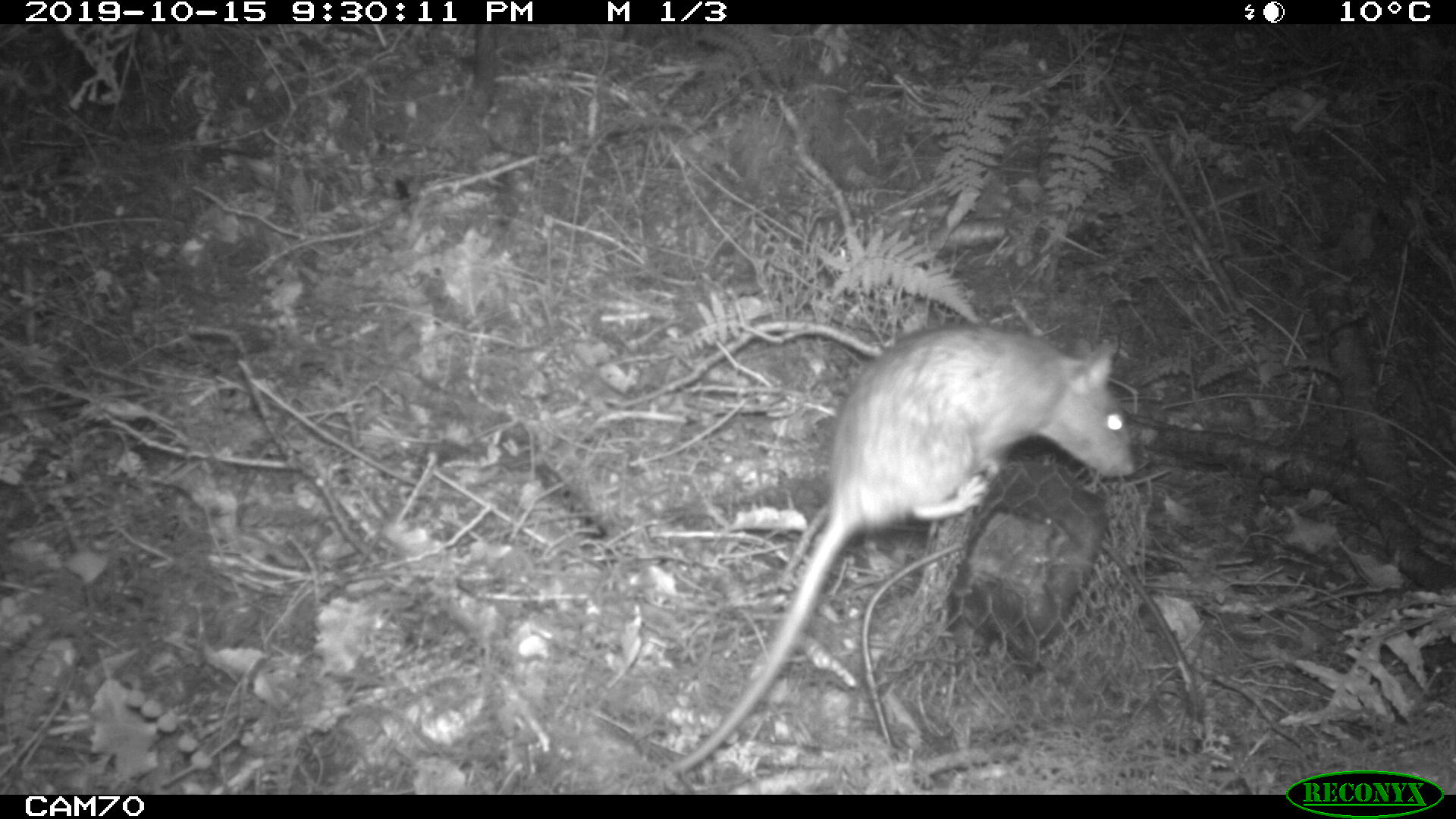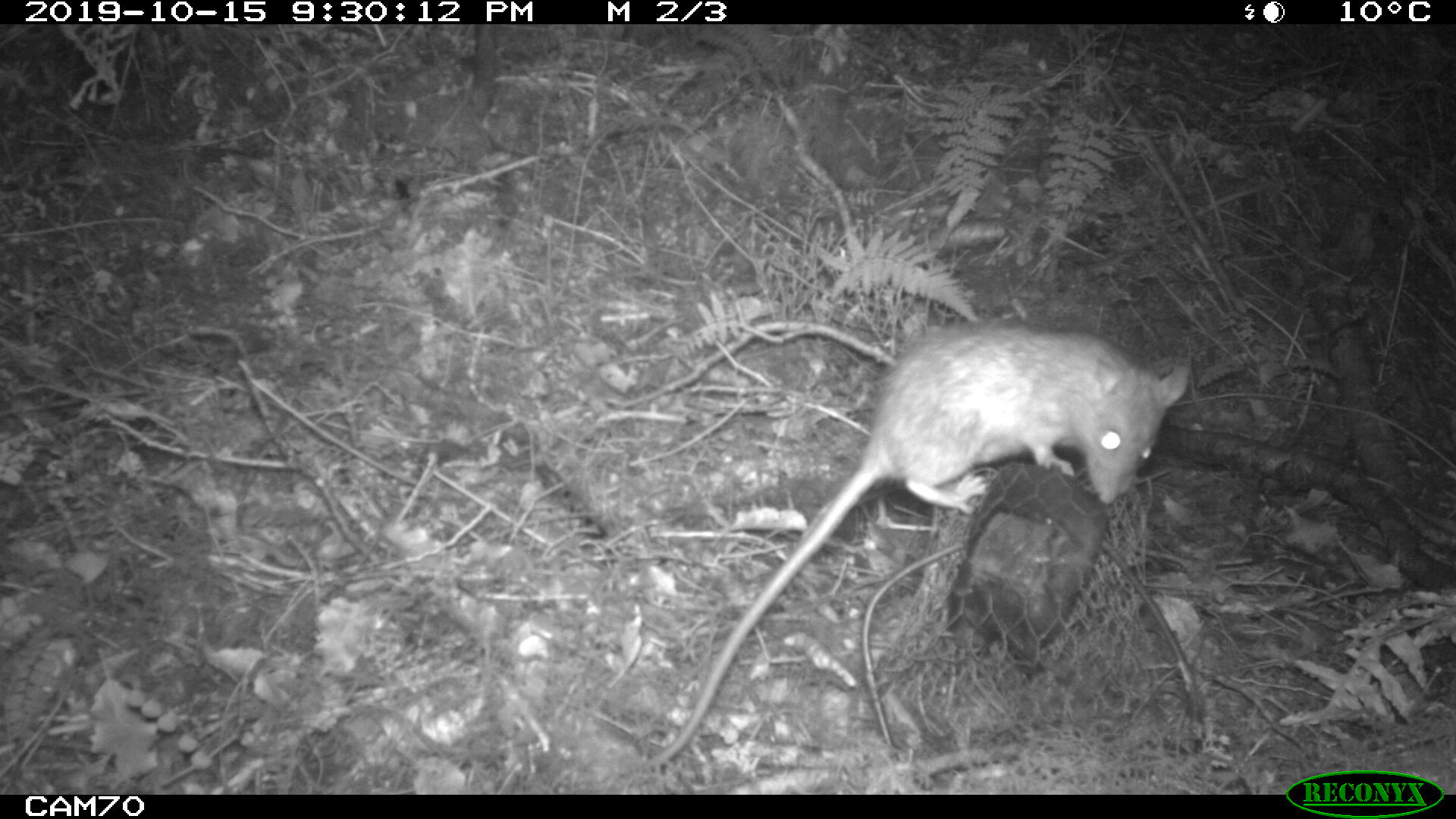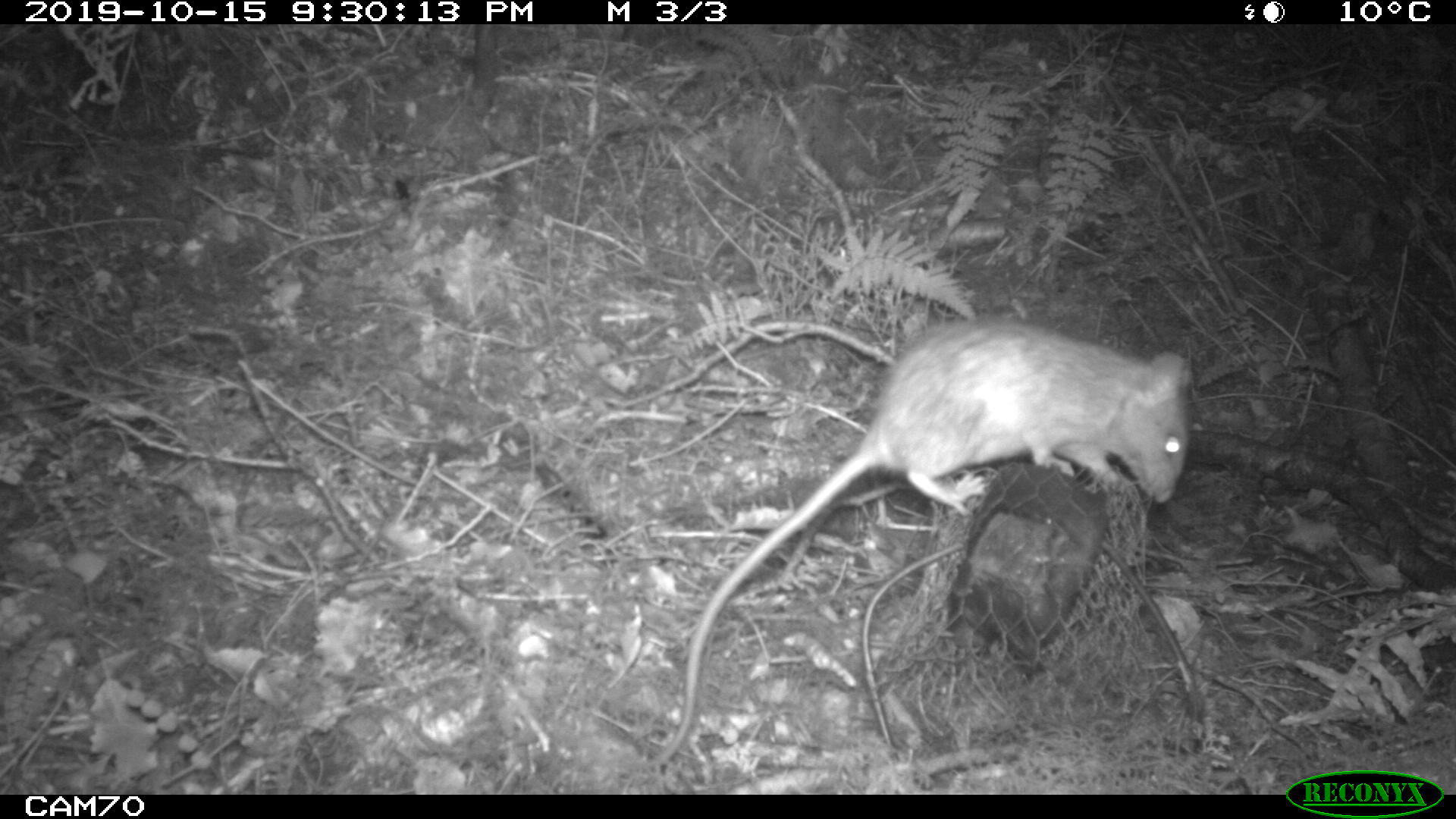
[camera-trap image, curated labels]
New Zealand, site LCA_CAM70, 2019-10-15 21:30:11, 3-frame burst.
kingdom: Animalia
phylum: Chordata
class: Mammalia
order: Rodentia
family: Muridae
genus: Rattus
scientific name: Rattus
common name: rat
Rat (Rattus).